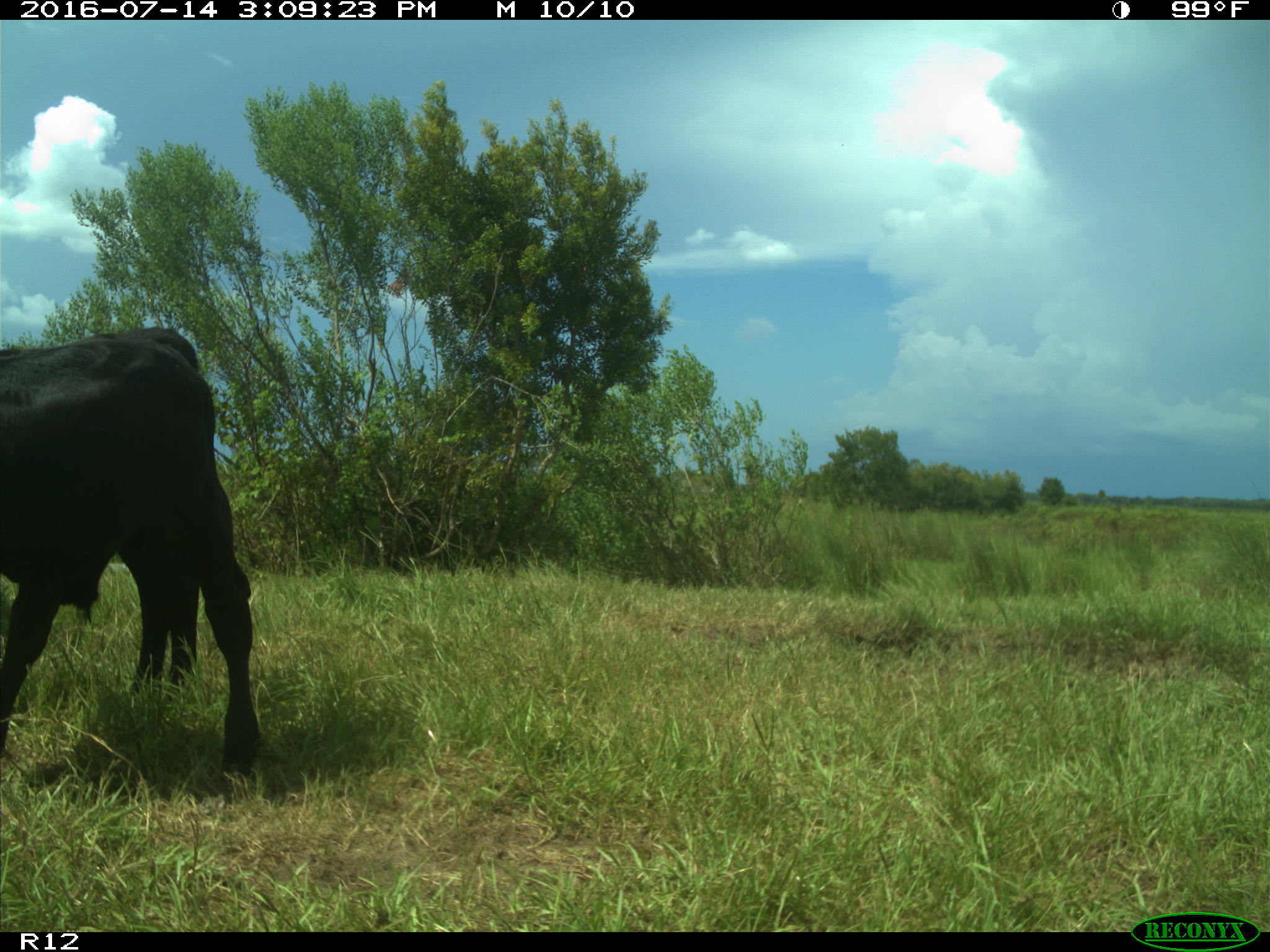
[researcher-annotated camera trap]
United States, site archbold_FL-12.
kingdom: Animalia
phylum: Chordata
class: Mammalia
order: Artiodactyla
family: Bovidae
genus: Bos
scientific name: Bos taurus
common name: domestic cow